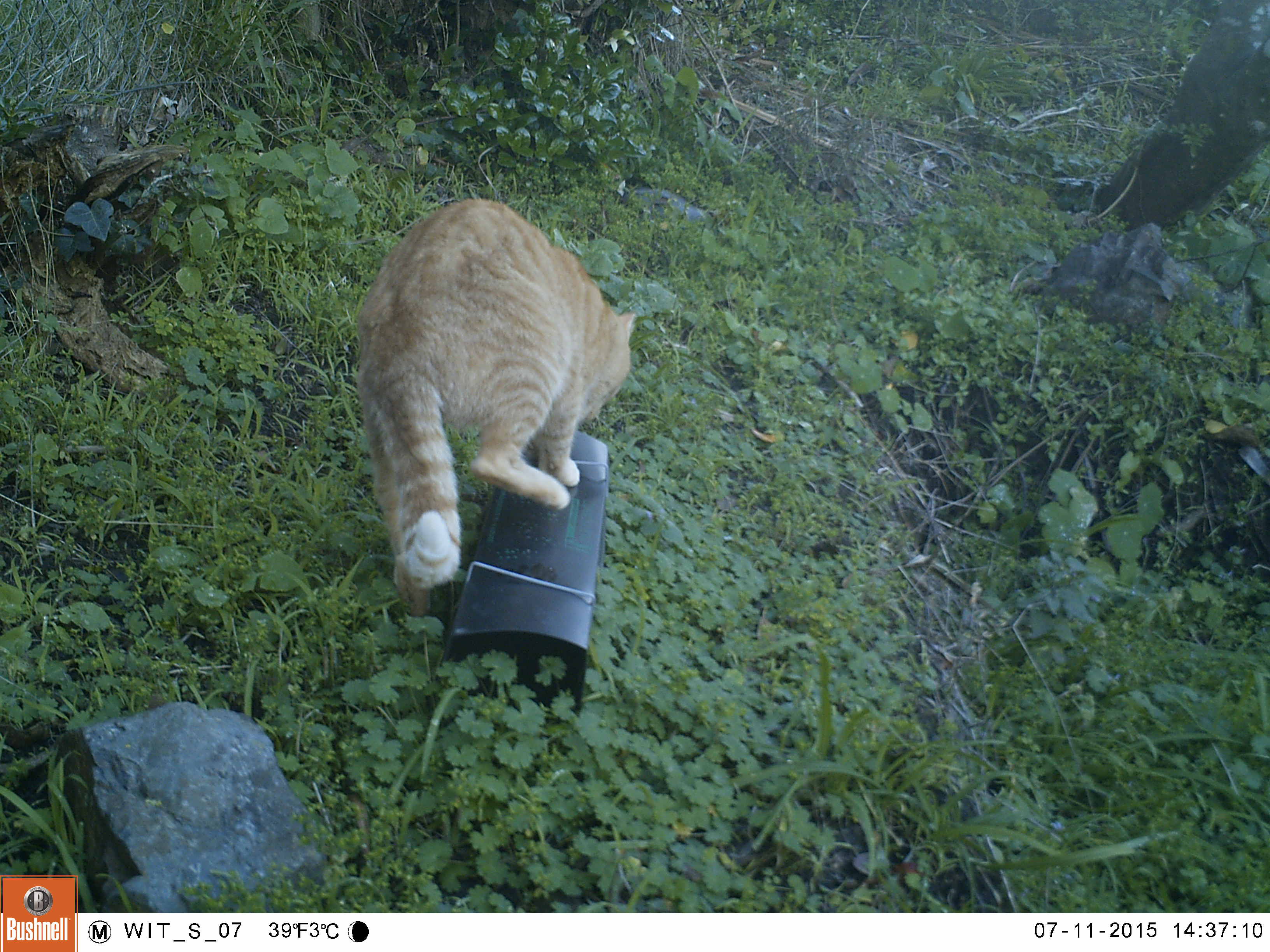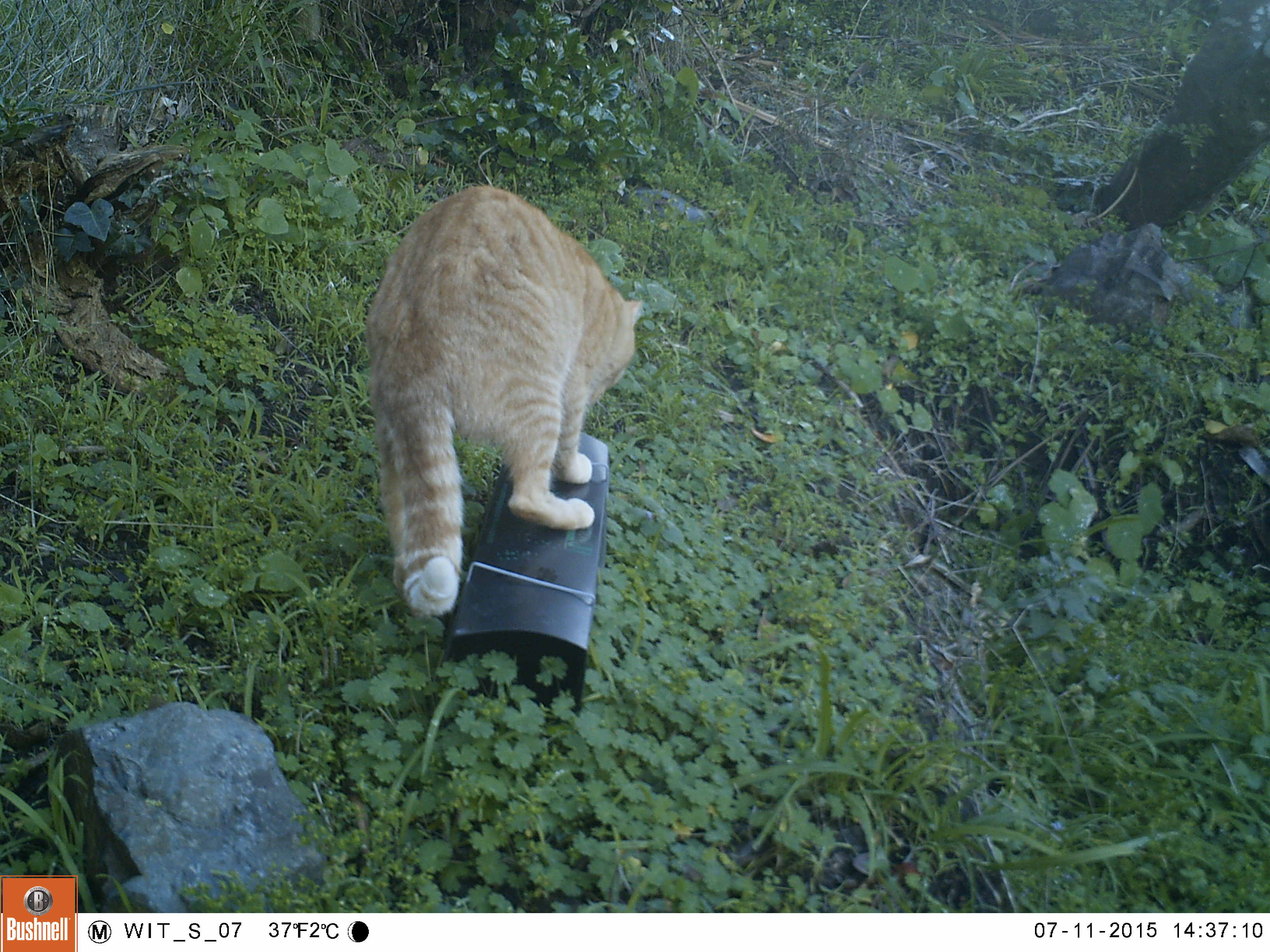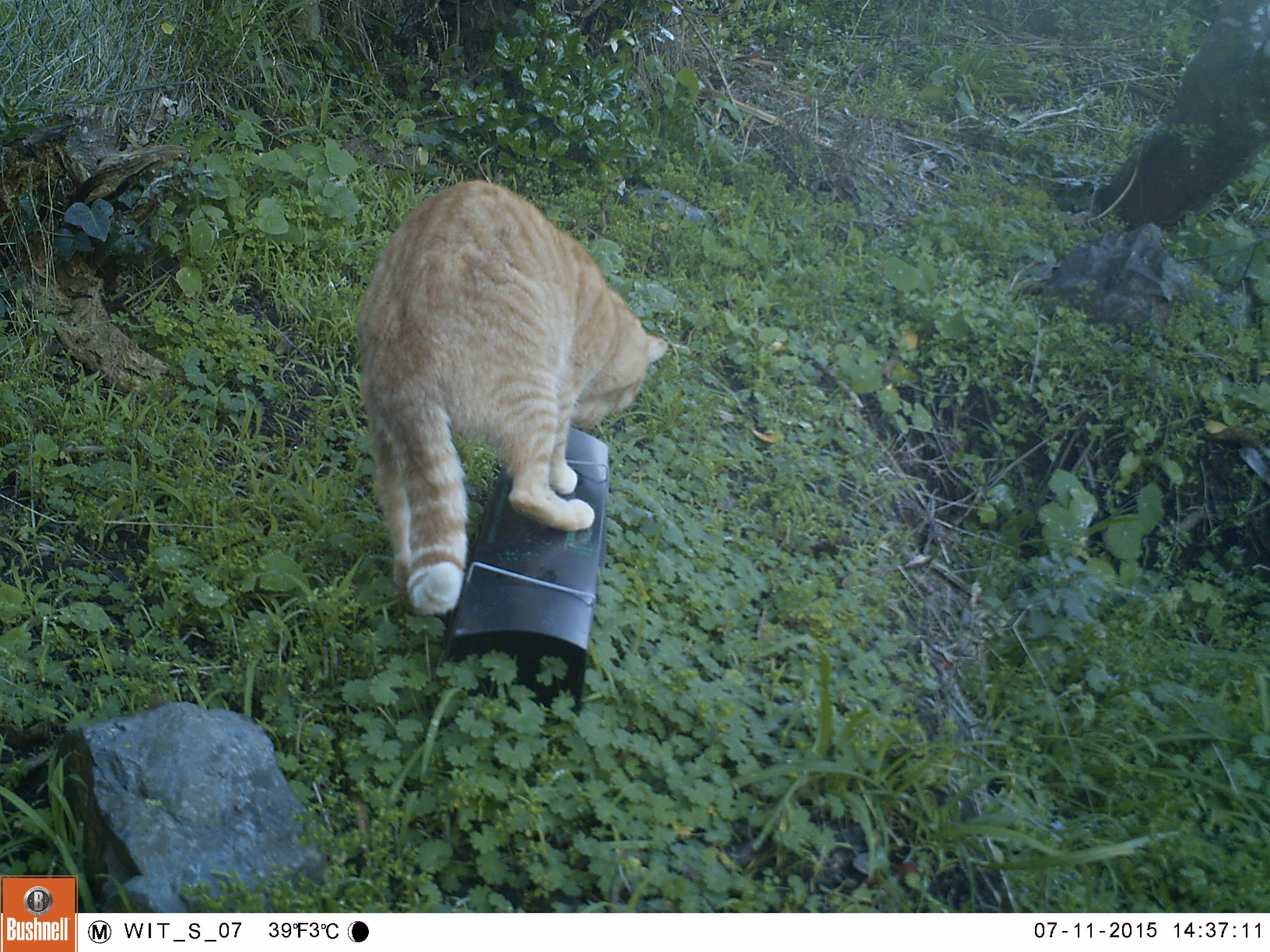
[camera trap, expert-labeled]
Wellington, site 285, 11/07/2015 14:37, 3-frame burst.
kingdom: Animalia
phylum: Chordata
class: Mammalia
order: Carnivora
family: Felidae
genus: Felis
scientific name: Felis catus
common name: cat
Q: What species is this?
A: Cat (Felis catus).